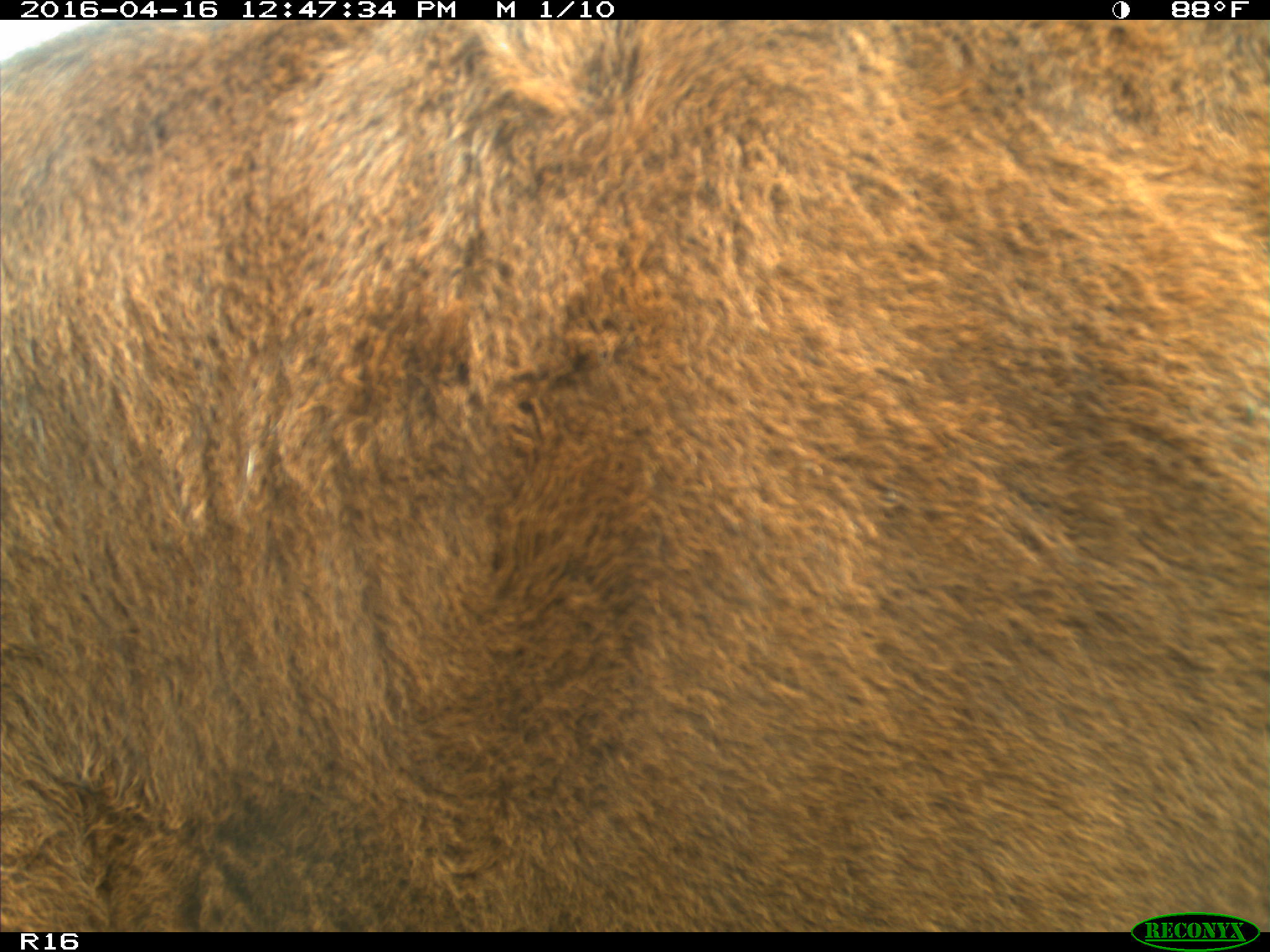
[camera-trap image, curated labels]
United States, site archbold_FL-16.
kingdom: Animalia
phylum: Chordata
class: Mammalia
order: Artiodactyla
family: Bovidae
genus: Bos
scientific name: Bos taurus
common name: domestic cow